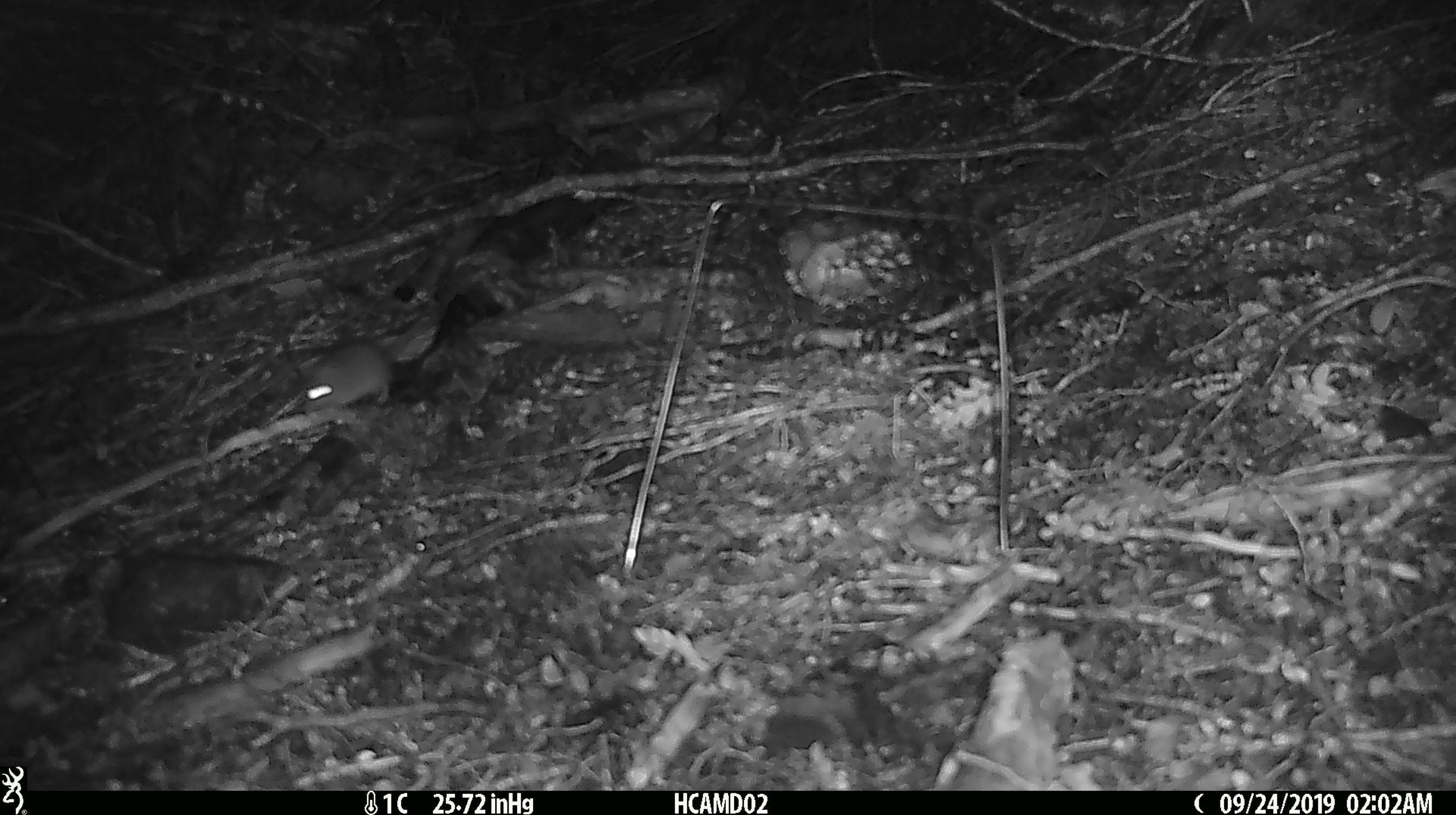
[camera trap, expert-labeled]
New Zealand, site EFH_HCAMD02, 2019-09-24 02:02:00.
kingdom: Animalia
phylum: Chordata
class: Mammalia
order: Rodentia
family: Muridae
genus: Mus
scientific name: Mus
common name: mouse